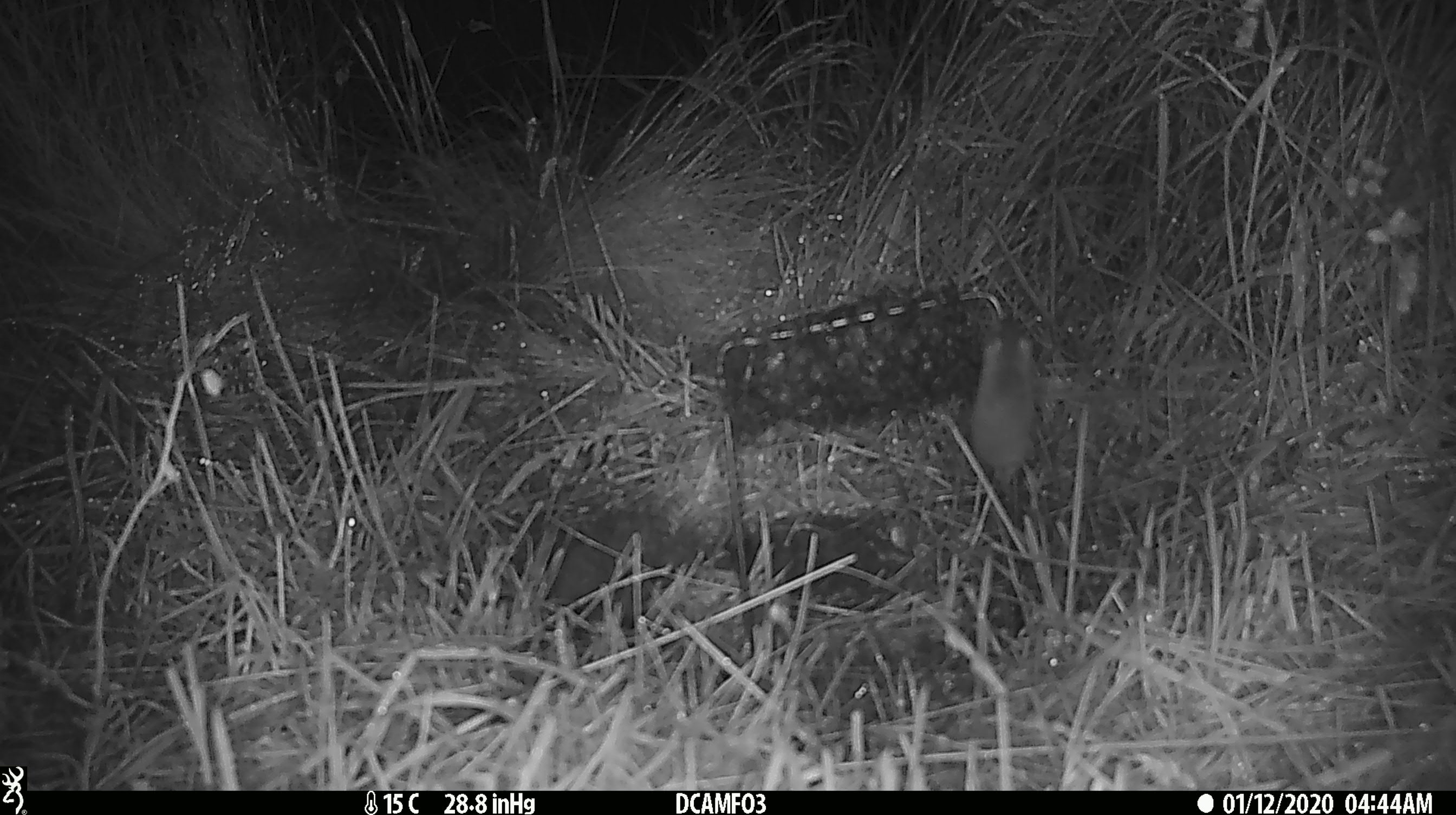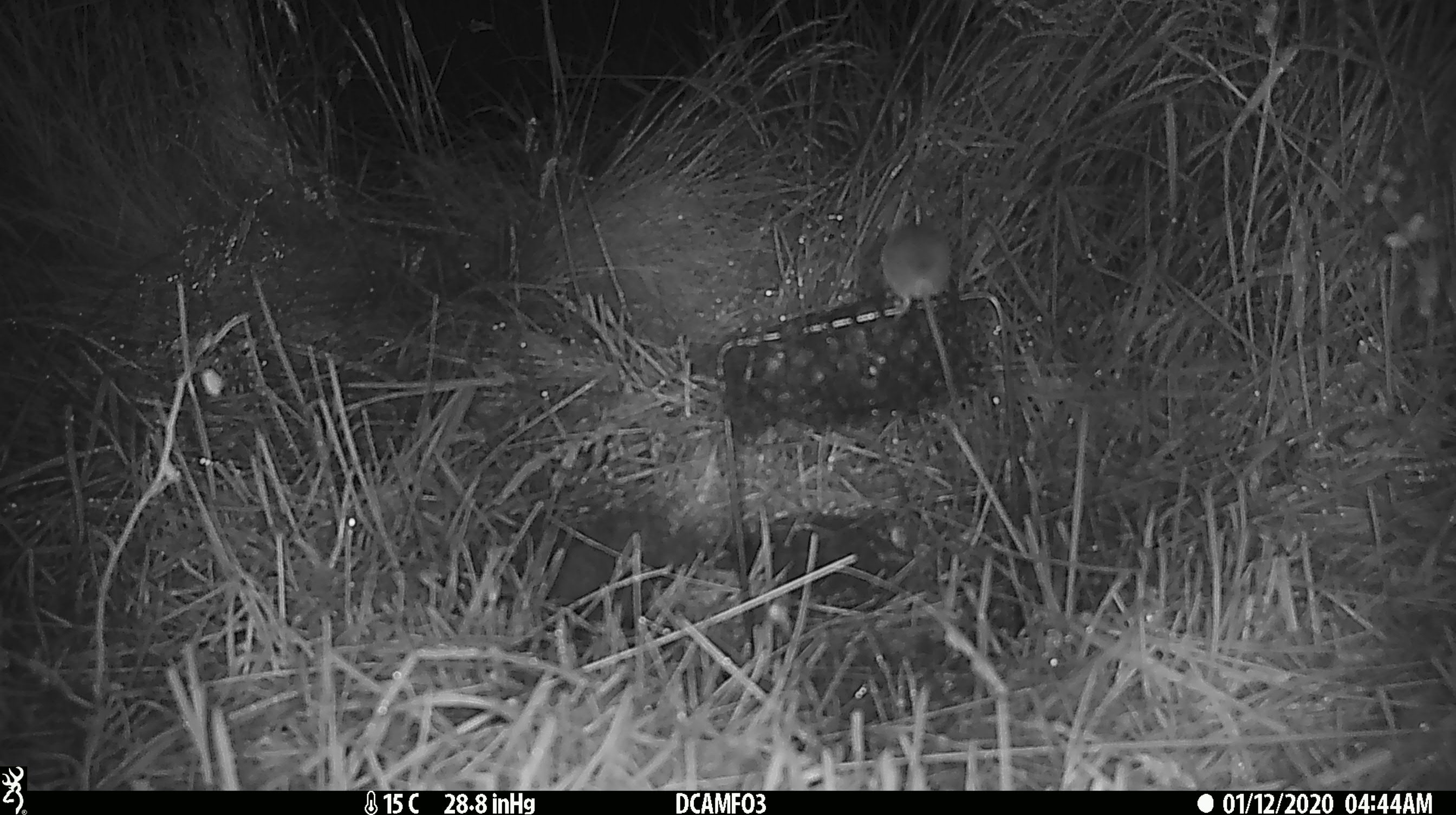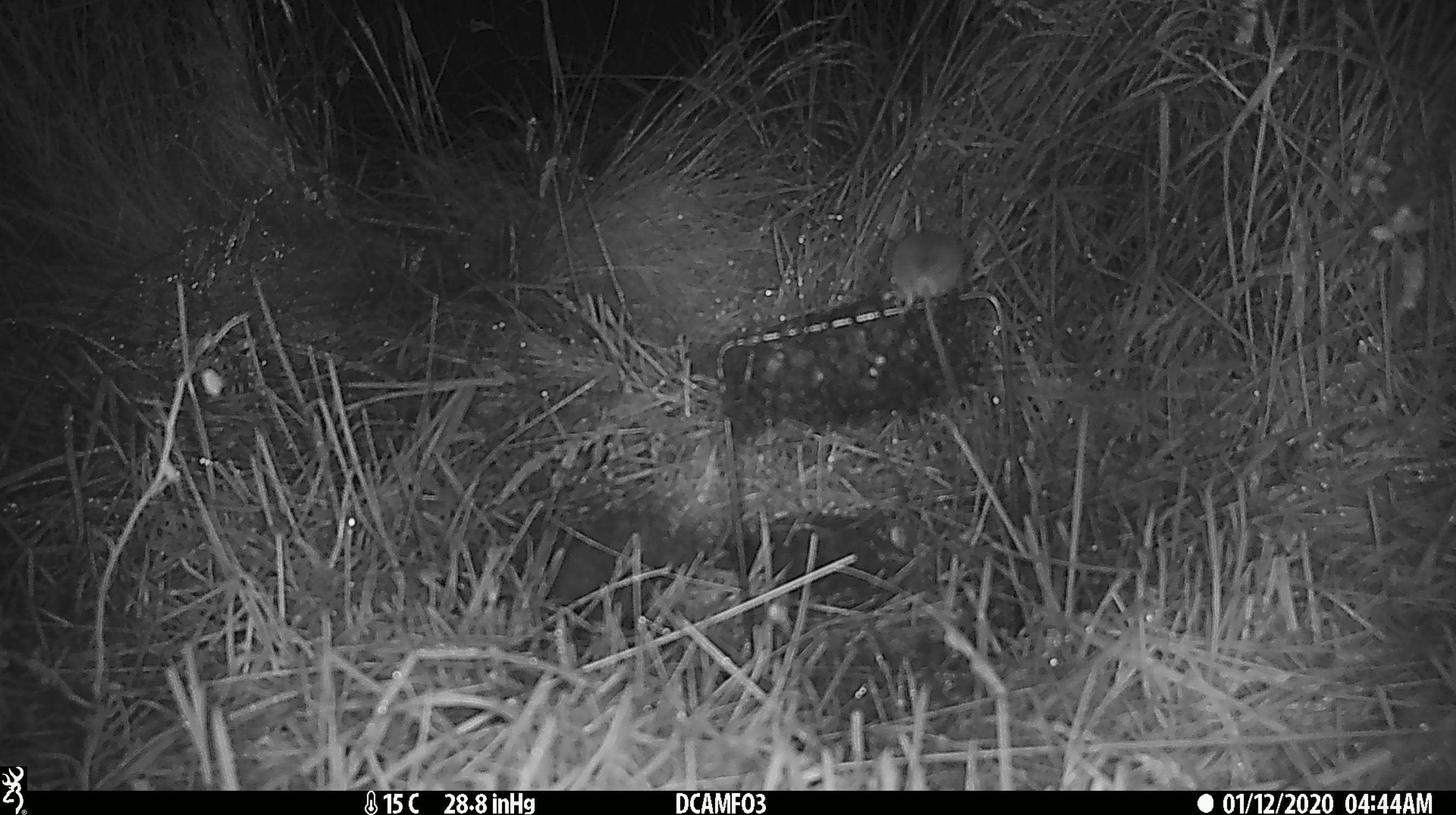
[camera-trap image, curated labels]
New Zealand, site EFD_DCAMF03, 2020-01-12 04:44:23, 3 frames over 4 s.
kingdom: Animalia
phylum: Chordata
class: Mammalia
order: Rodentia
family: Muridae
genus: Mus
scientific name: Mus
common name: mouse